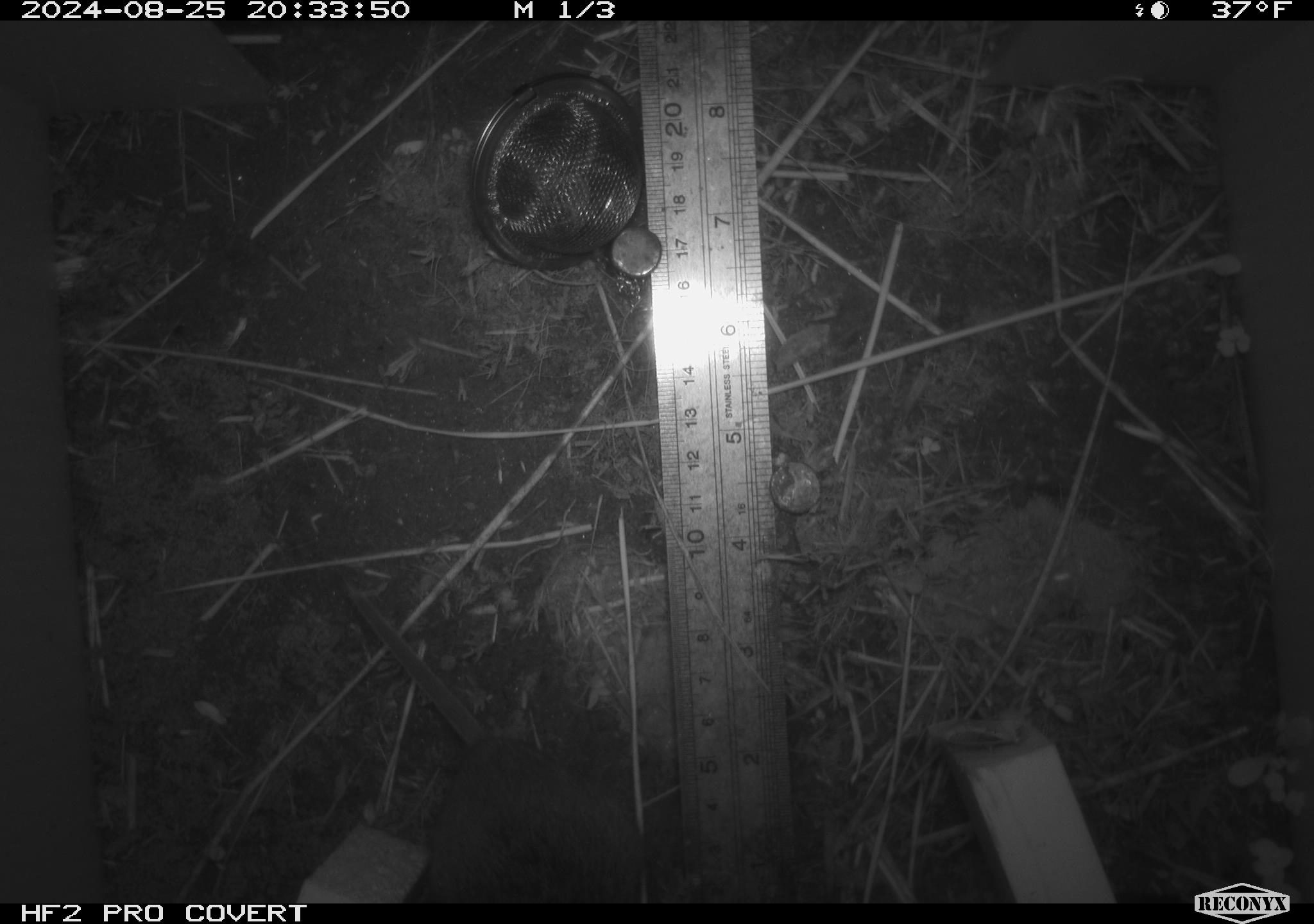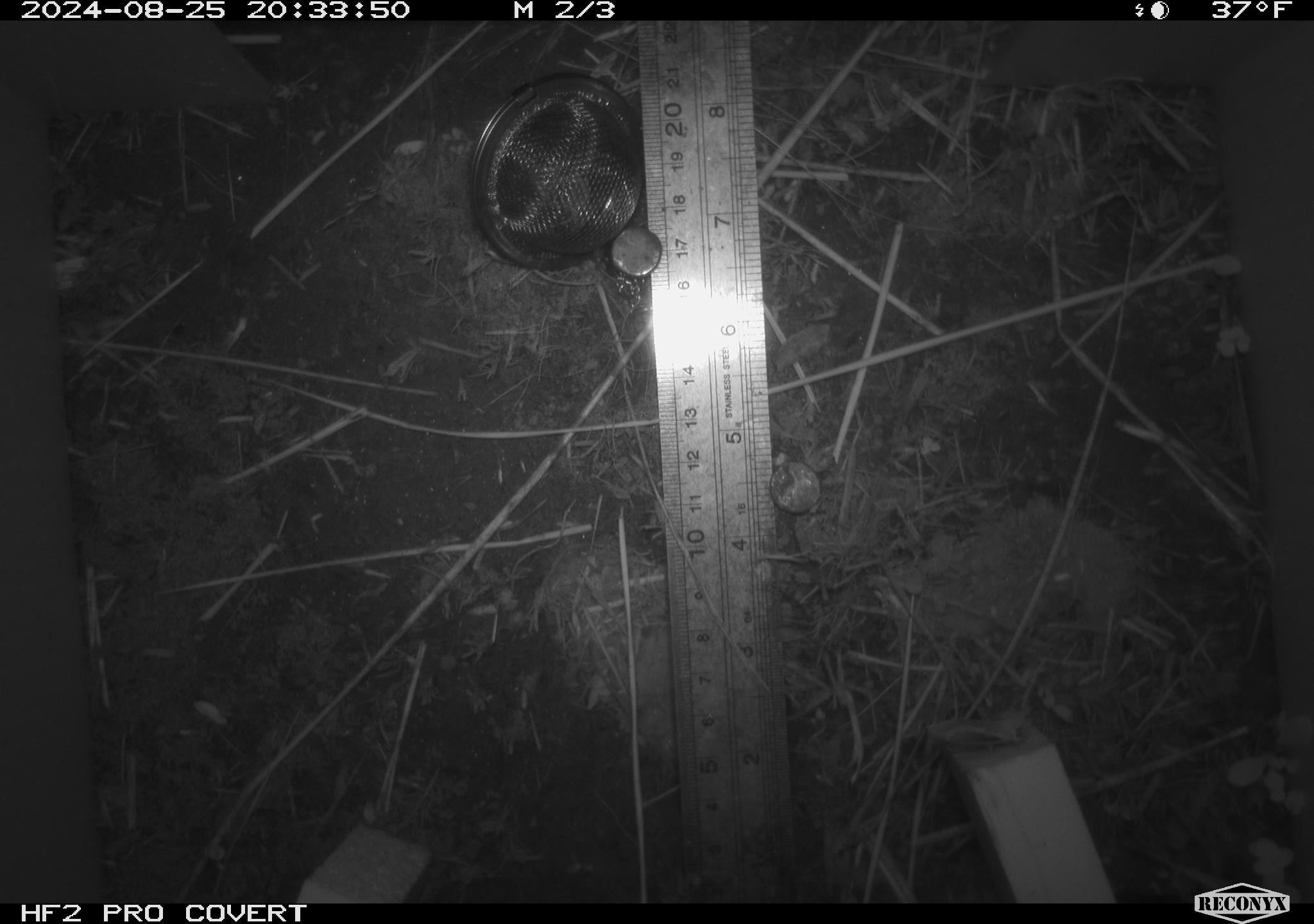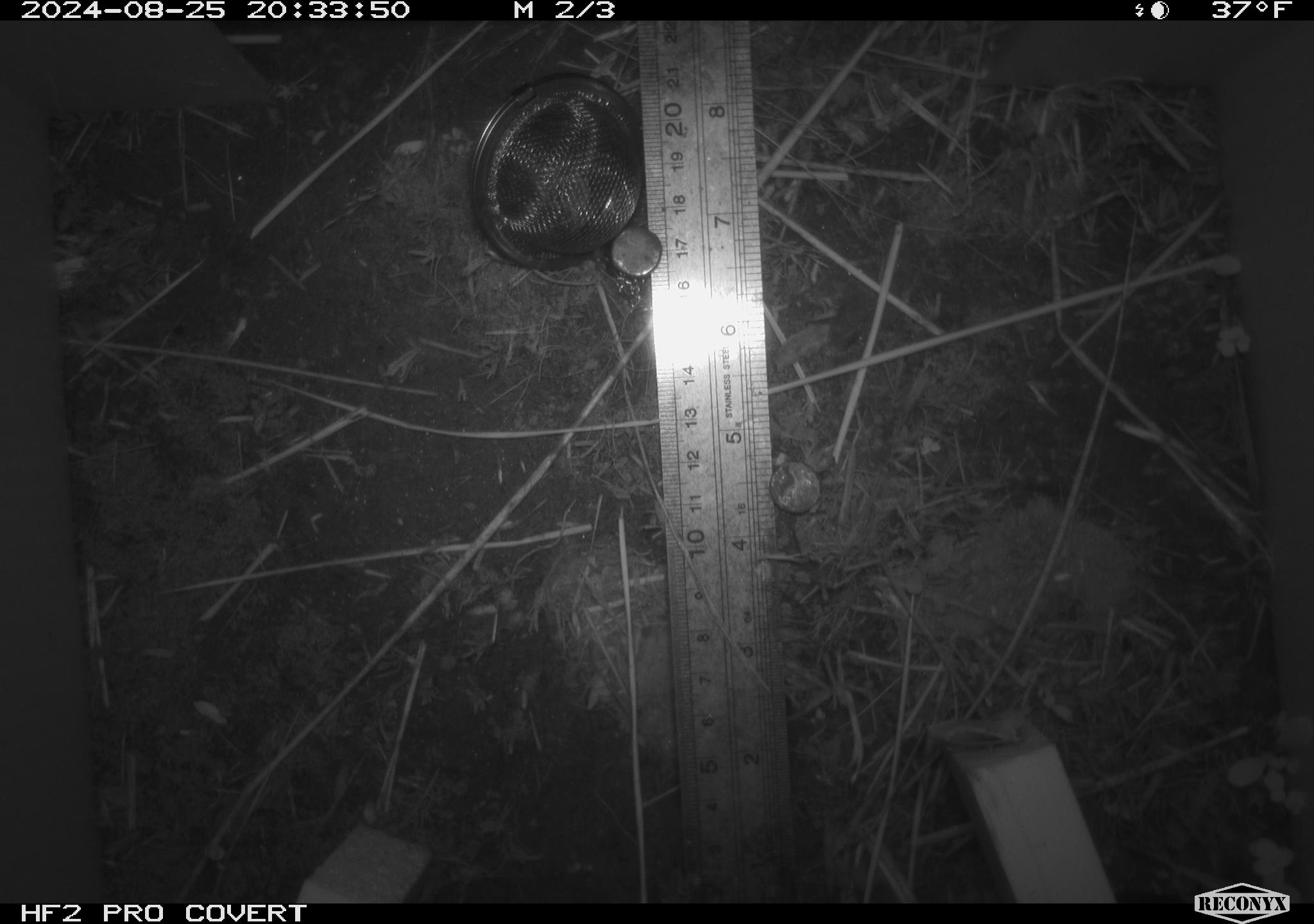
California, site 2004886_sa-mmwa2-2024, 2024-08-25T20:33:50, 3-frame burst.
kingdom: Animalia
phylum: Chordata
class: Mammalia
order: Rodentia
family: Cricetidae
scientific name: Arvicolinae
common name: voles, lemmings, and muskrats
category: arvicolinae subfamily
Arvicolinae subfamily (voles, lemmings, and muskrats) (Arvicolinae).